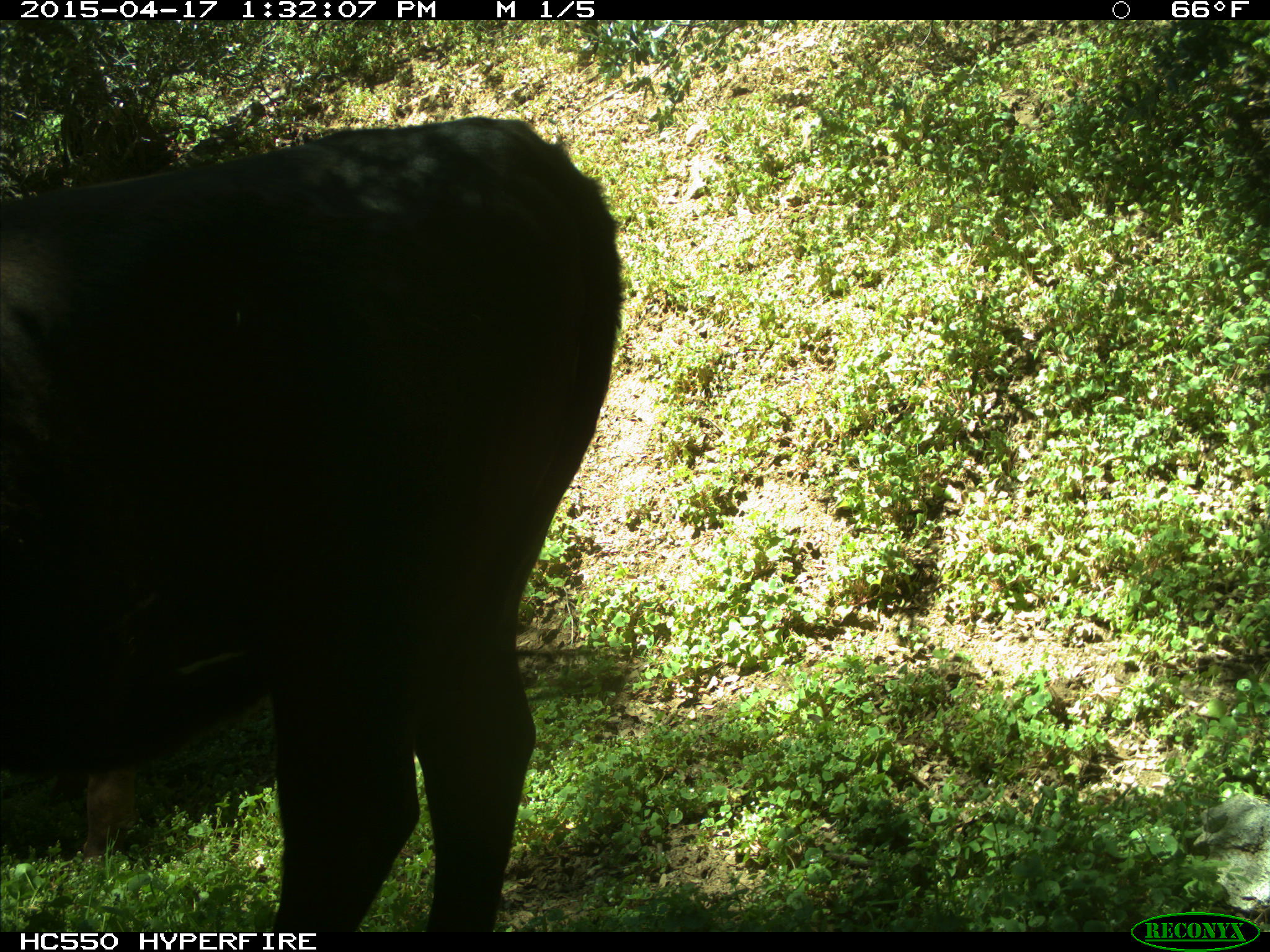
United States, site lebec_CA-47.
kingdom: Animalia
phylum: Chordata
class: Mammalia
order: Artiodactyla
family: Bovidae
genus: Bos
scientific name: Bos taurus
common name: domestic cow